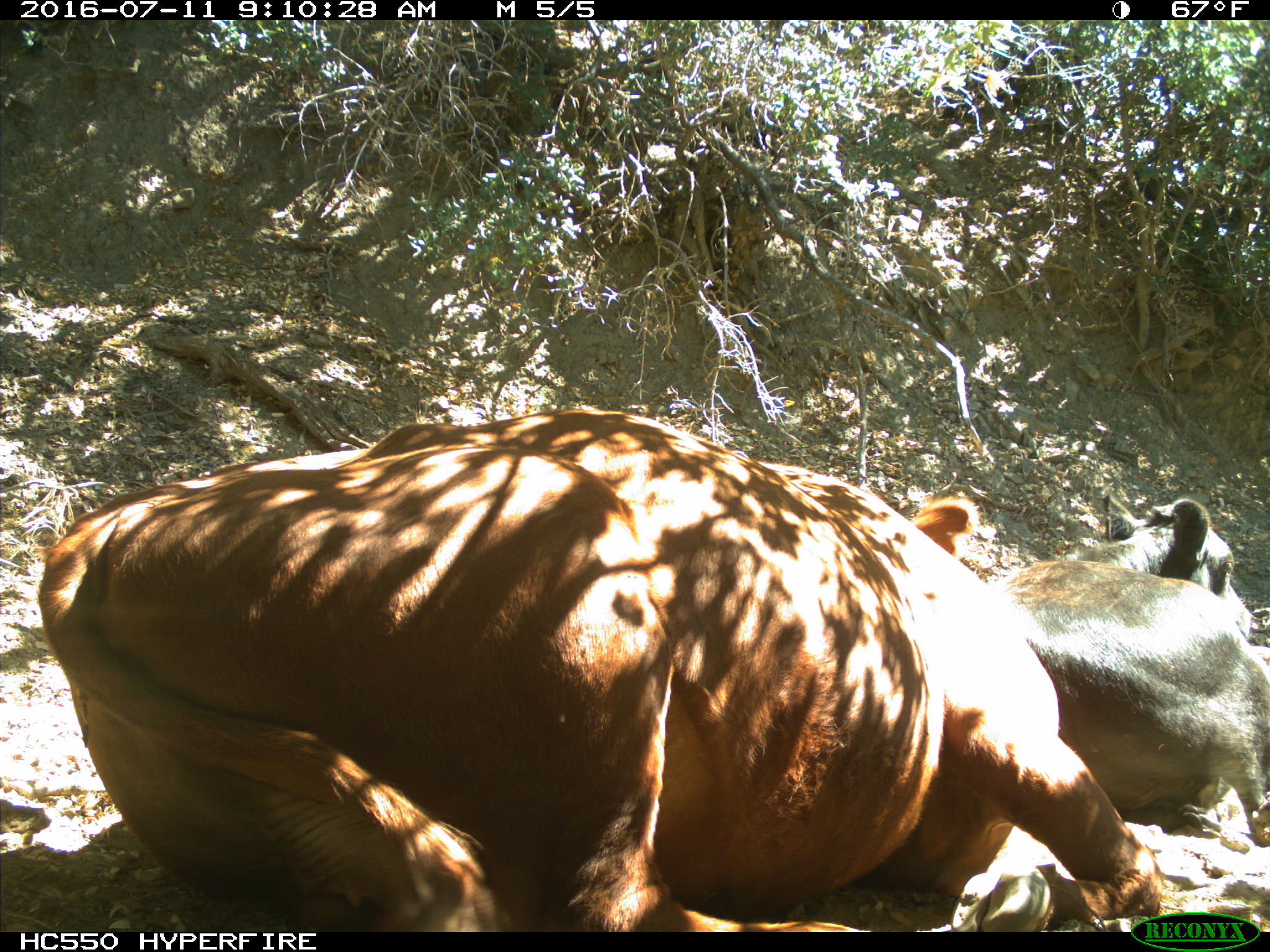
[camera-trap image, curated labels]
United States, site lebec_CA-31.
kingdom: Animalia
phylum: Chordata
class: Mammalia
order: Artiodactyla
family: Bovidae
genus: Bos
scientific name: Bos taurus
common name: domestic cow